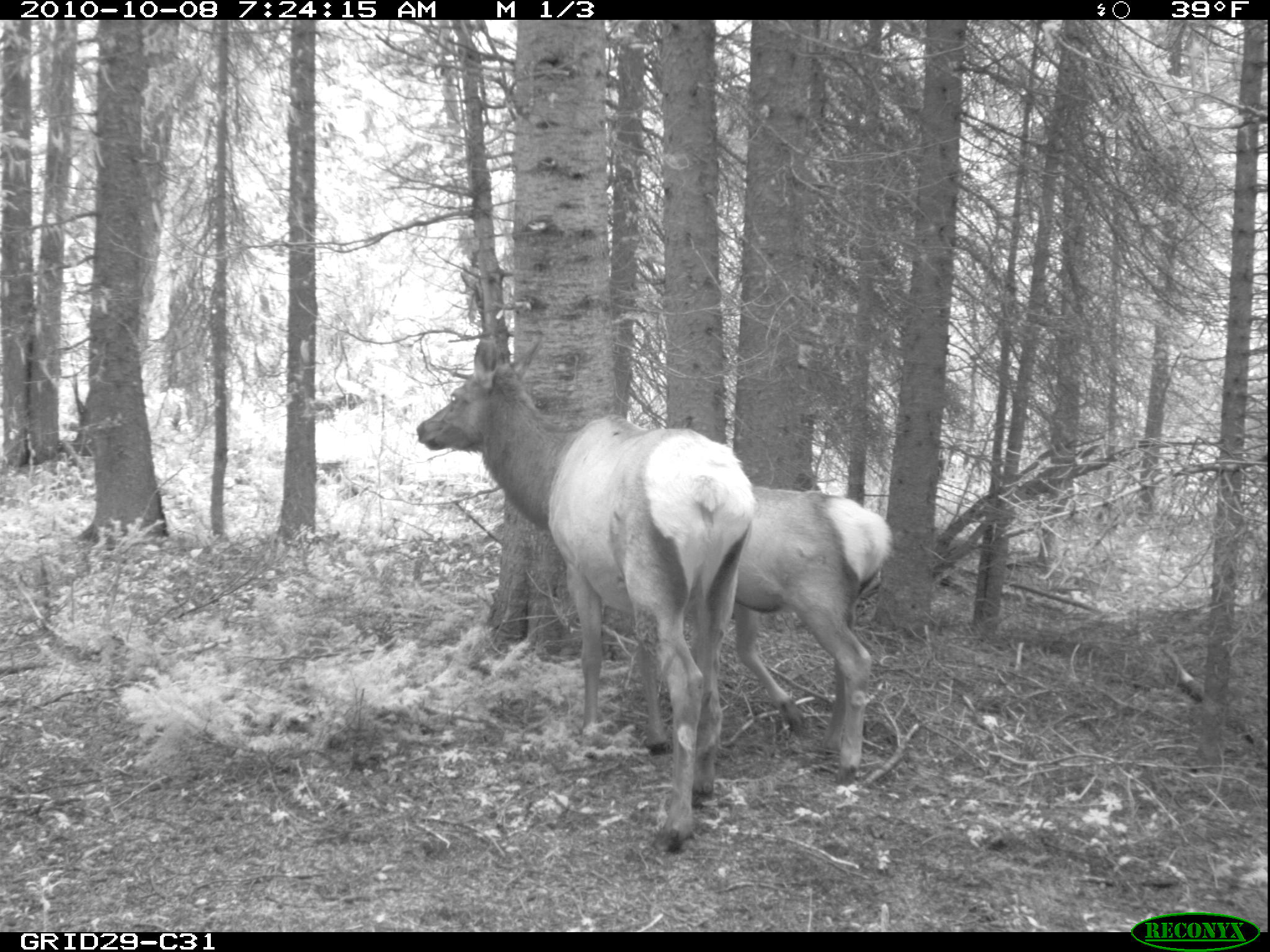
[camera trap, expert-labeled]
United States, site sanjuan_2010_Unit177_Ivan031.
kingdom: Animalia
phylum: Chordata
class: Mammalia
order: Artiodactyla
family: Cervidae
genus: Cervus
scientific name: Cervus elaphus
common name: red deer